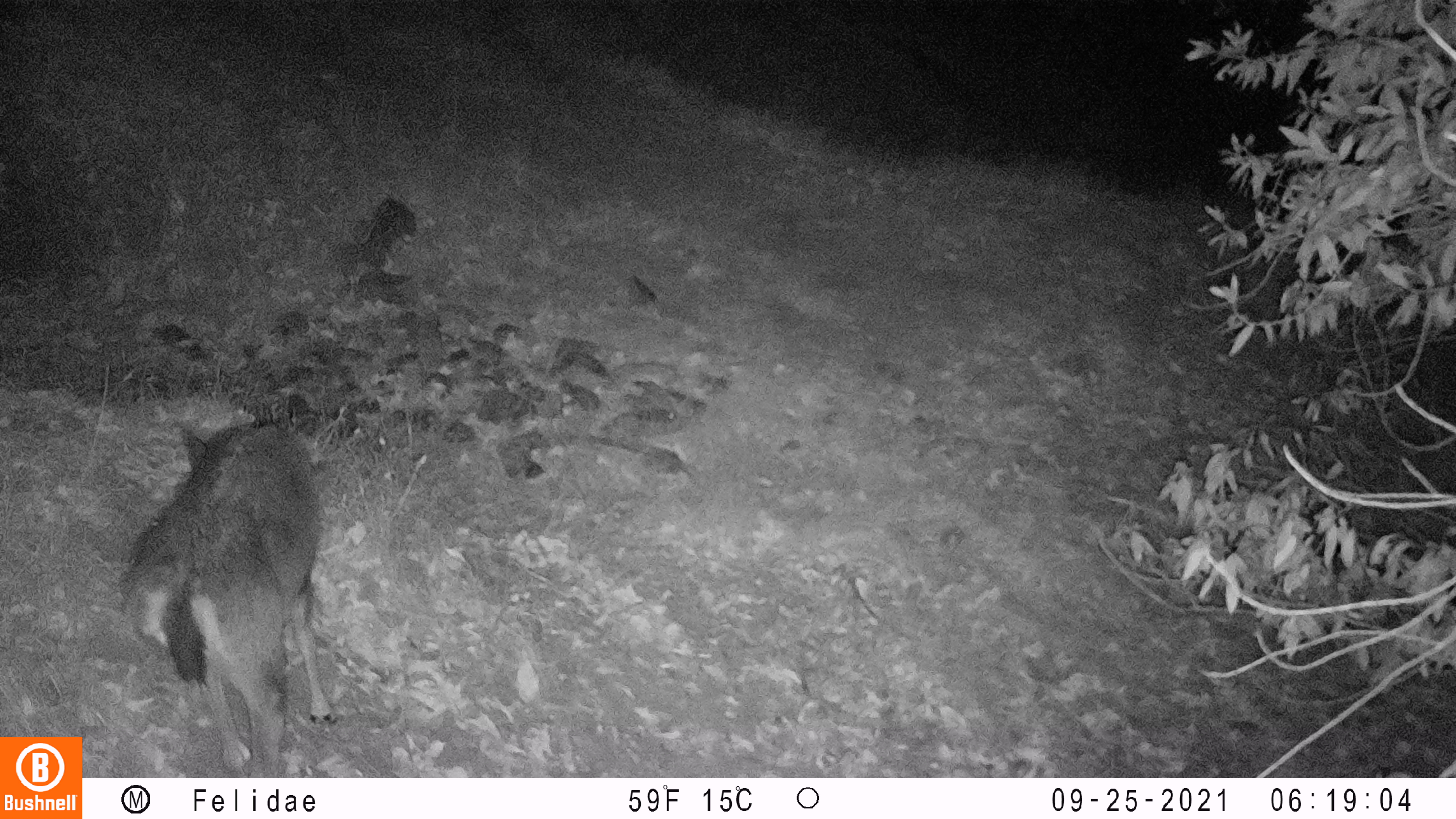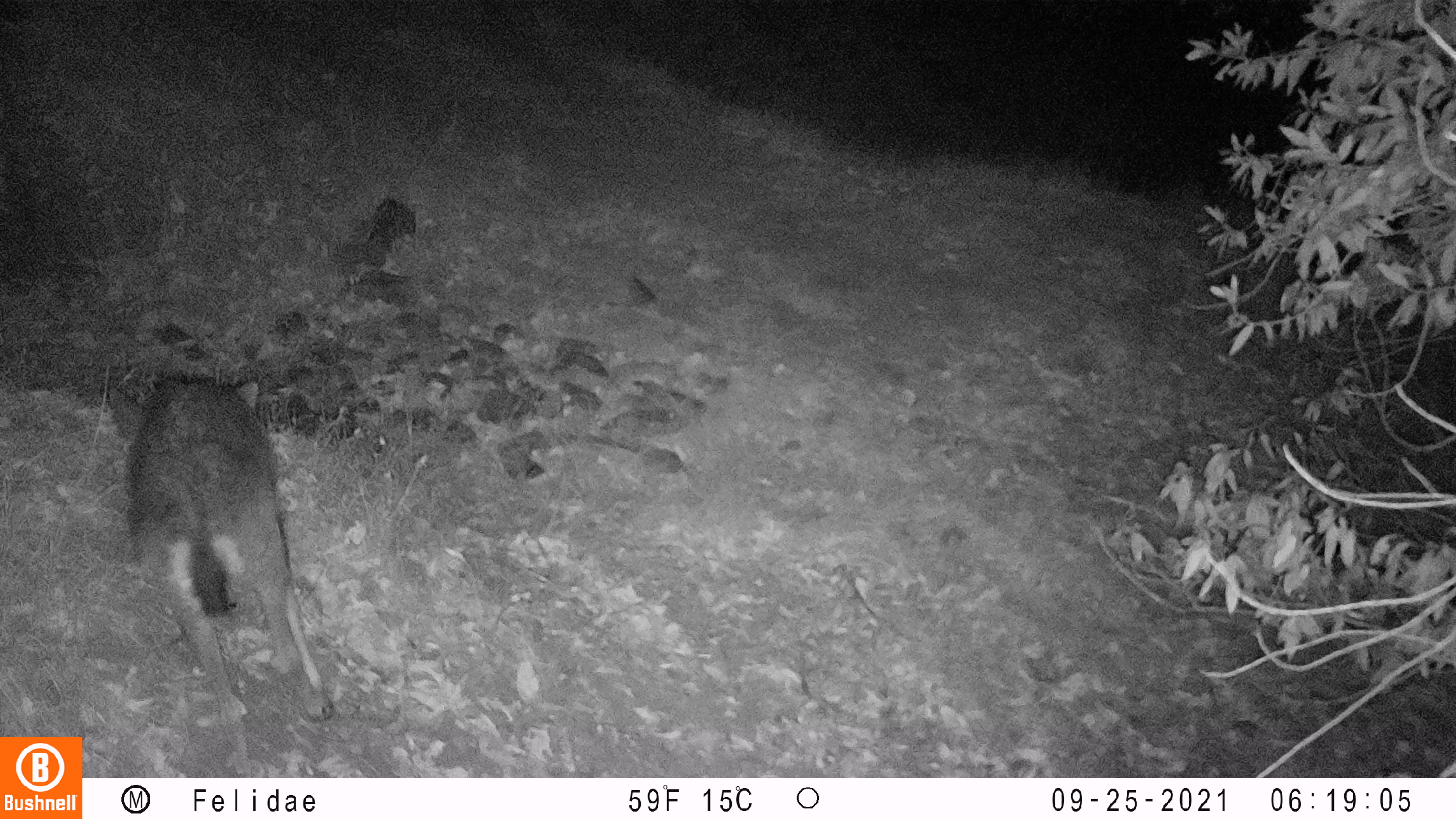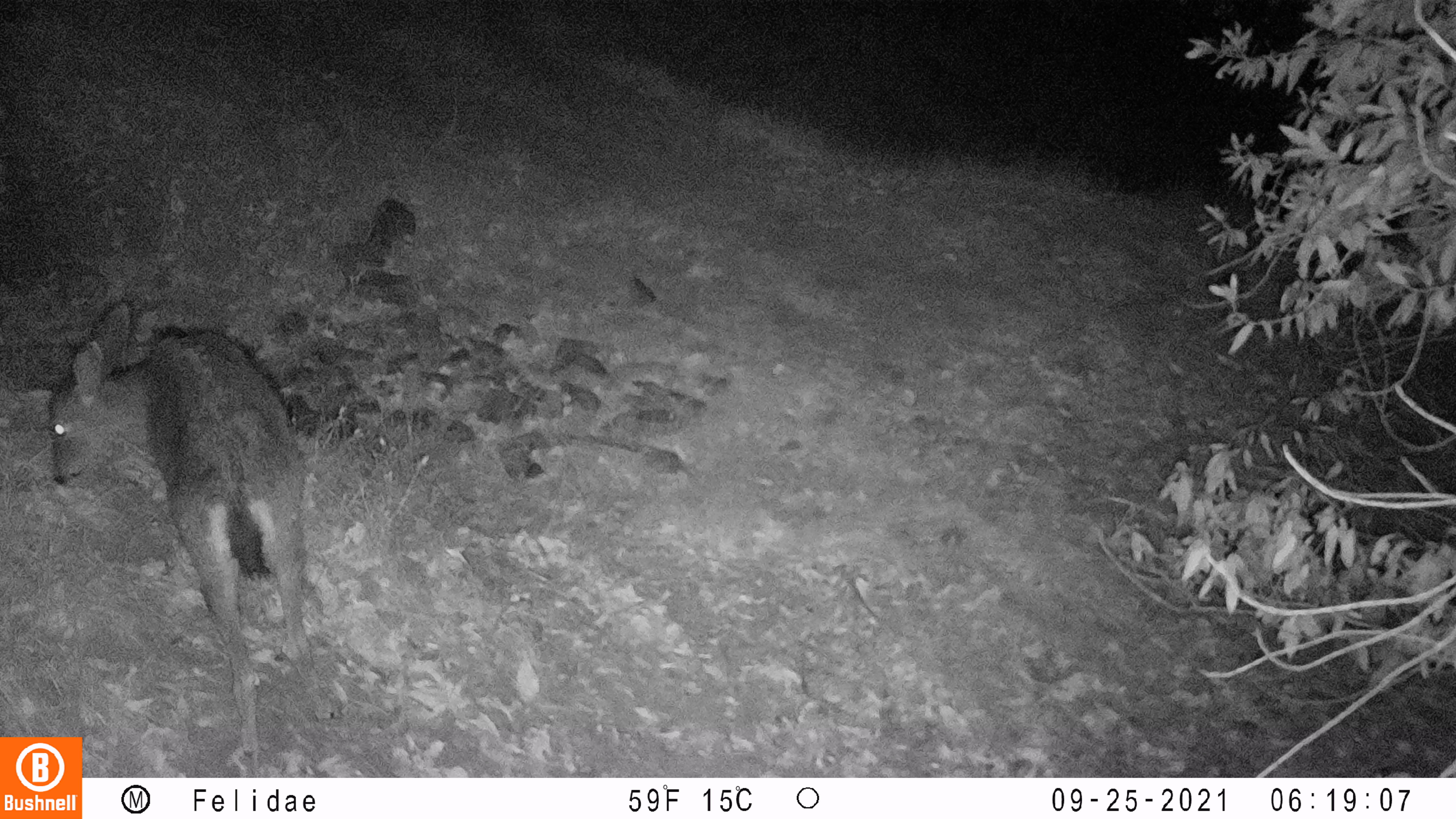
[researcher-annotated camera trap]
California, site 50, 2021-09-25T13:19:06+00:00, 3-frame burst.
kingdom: Animalia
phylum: Chordata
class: Mammalia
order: Artiodactyla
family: Cervidae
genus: Odocoileus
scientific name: Odocoileus hemionus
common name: mule deer